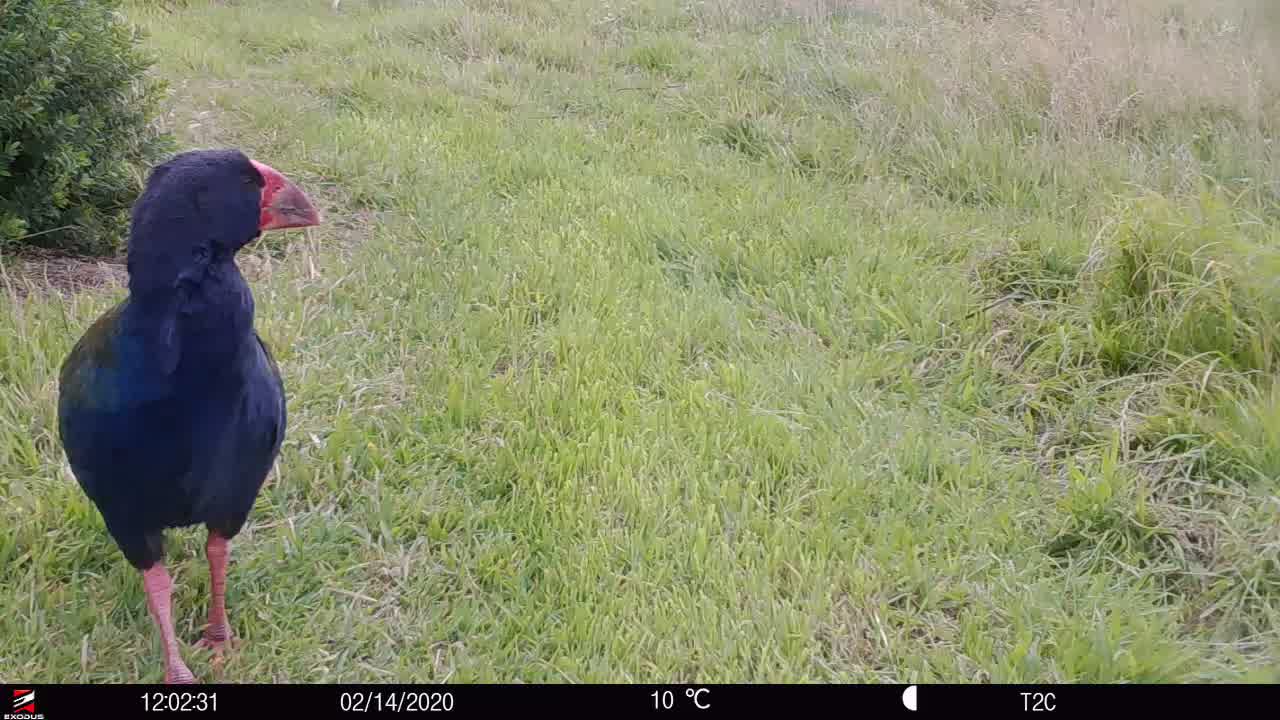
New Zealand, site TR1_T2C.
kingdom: Animalia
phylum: Chordata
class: Aves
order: Gruiformes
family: Rallidae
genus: Porphyrio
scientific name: Porphyrio mantelli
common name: takahe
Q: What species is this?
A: Takahe (Porphyrio mantelli).